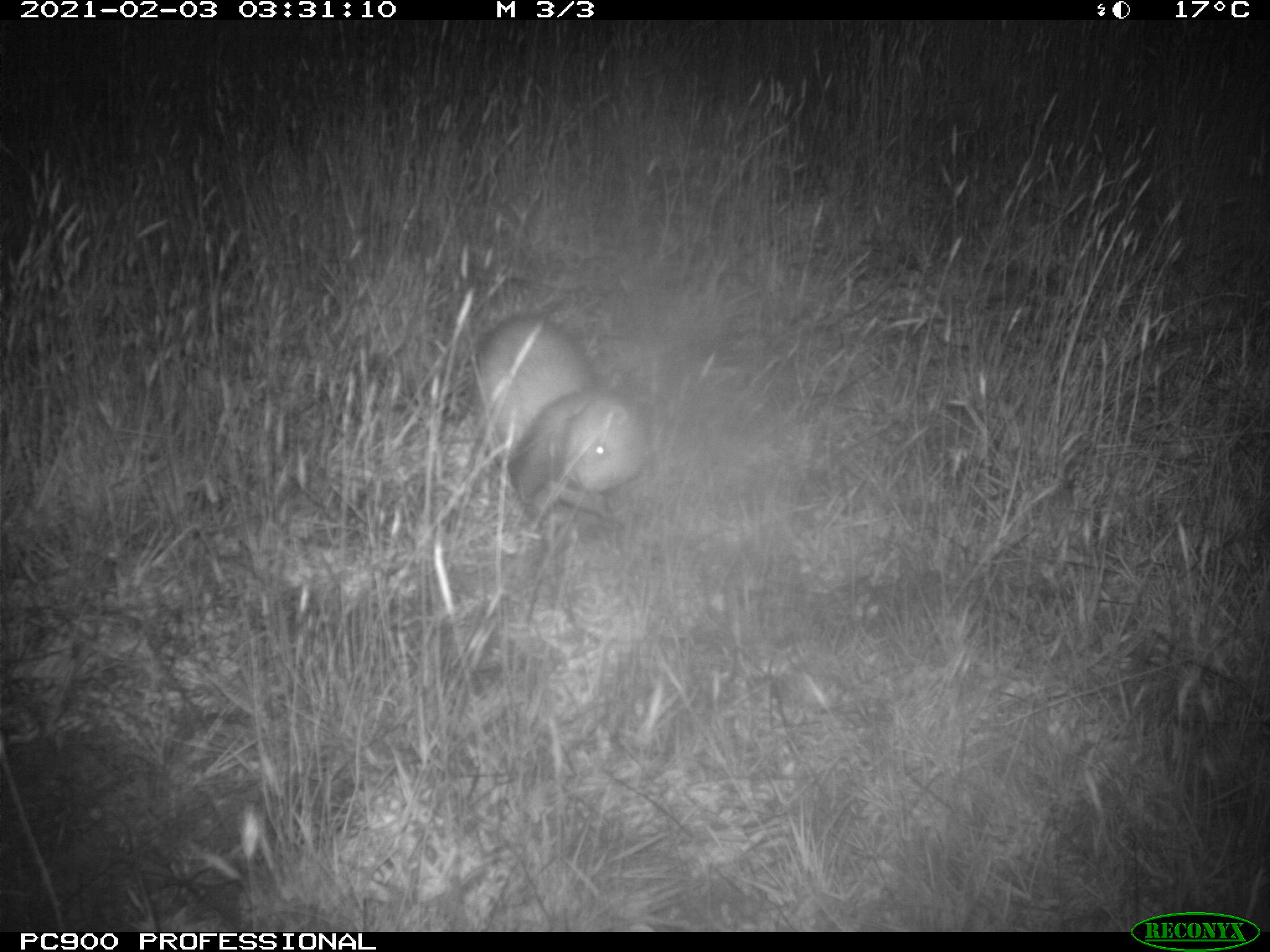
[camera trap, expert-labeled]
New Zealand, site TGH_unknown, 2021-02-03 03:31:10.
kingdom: Animalia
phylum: Chordata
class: Mammalia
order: Carnivora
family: Mustelidae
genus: Mustela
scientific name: Mustela furo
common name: ferret